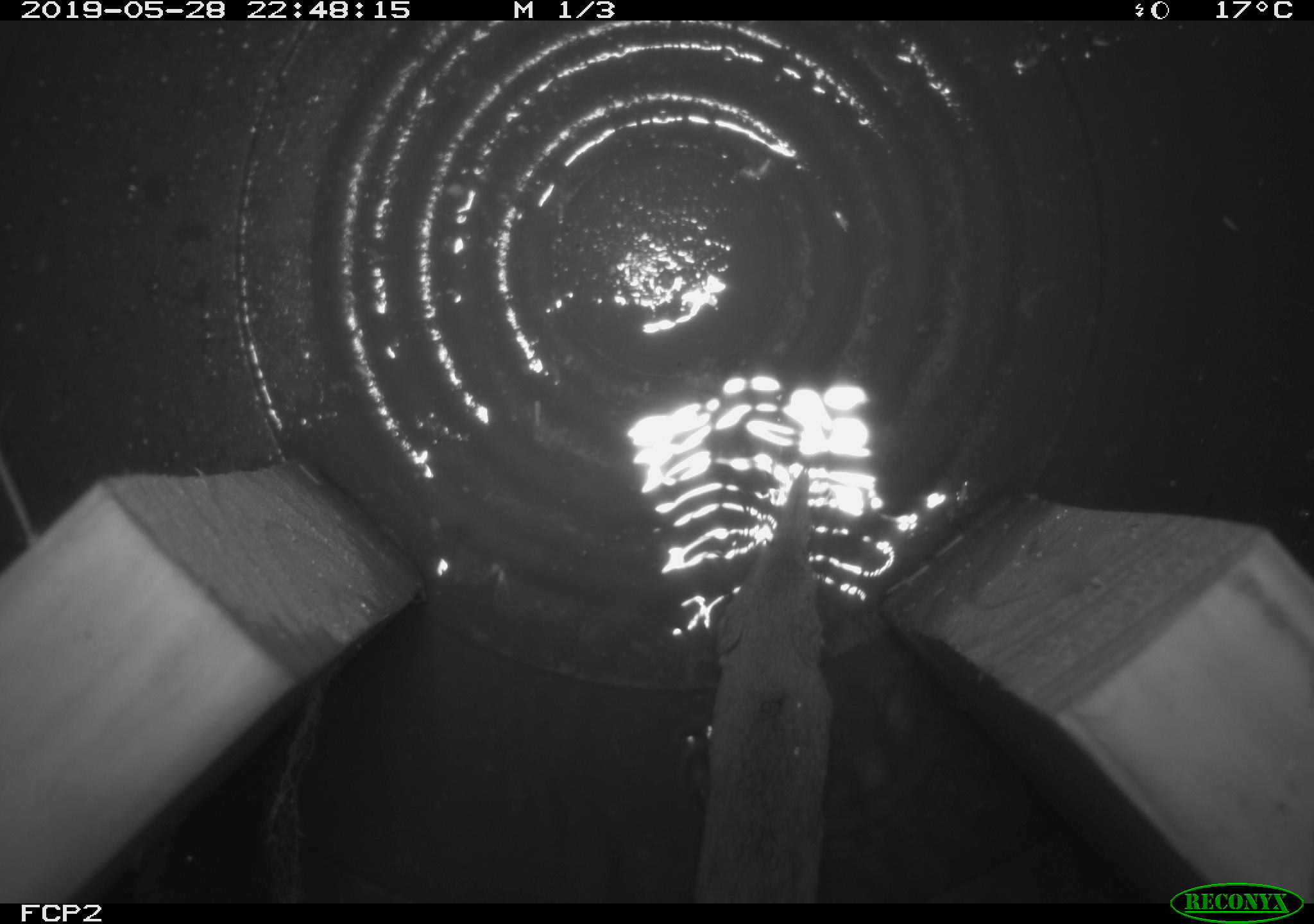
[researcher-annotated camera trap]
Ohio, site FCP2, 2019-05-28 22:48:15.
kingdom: Animalia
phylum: Chordata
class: Mammalia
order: Eulipotyphla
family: Soricidae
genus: Sorex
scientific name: Sorex cinereus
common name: masked shrew